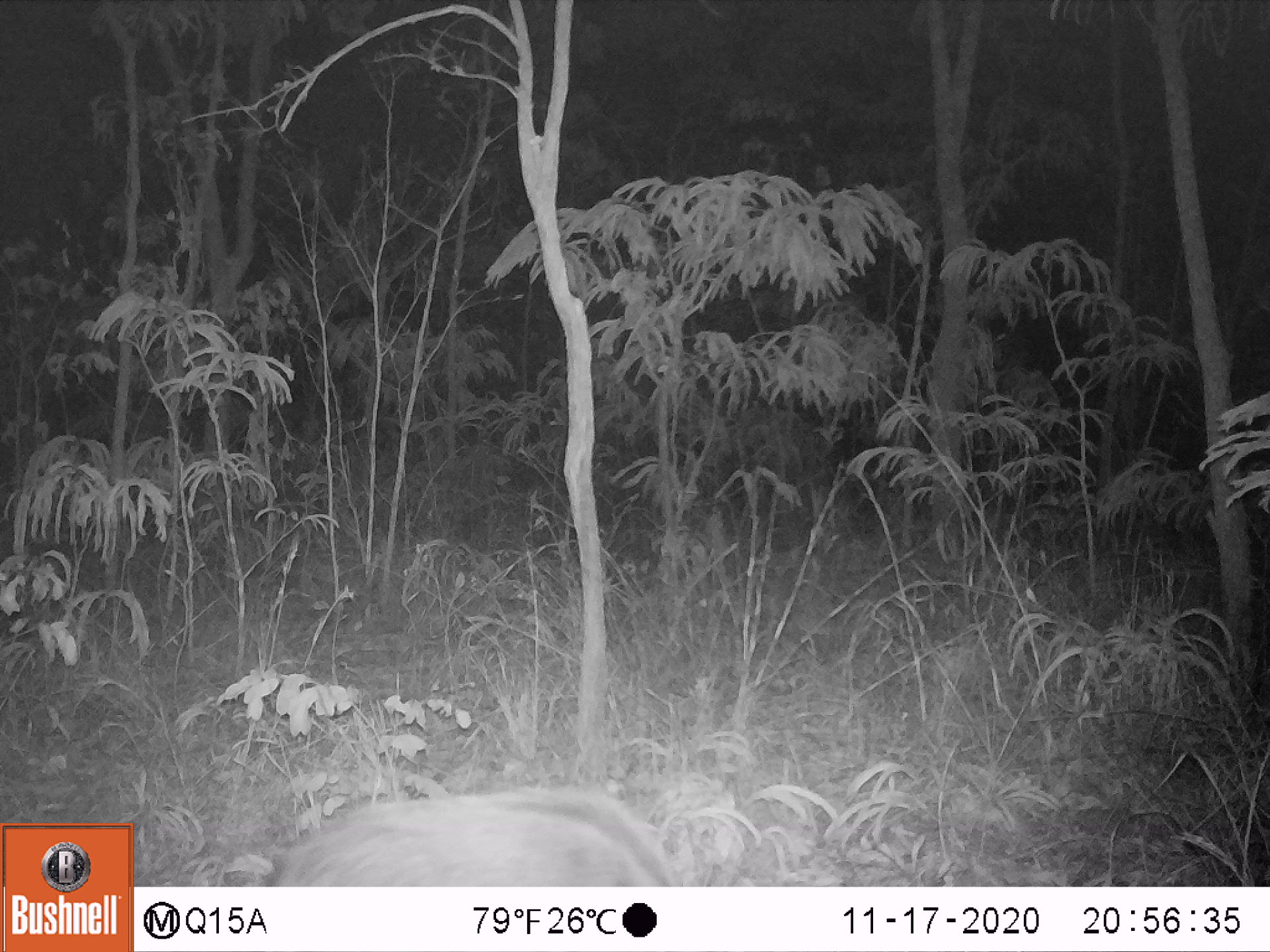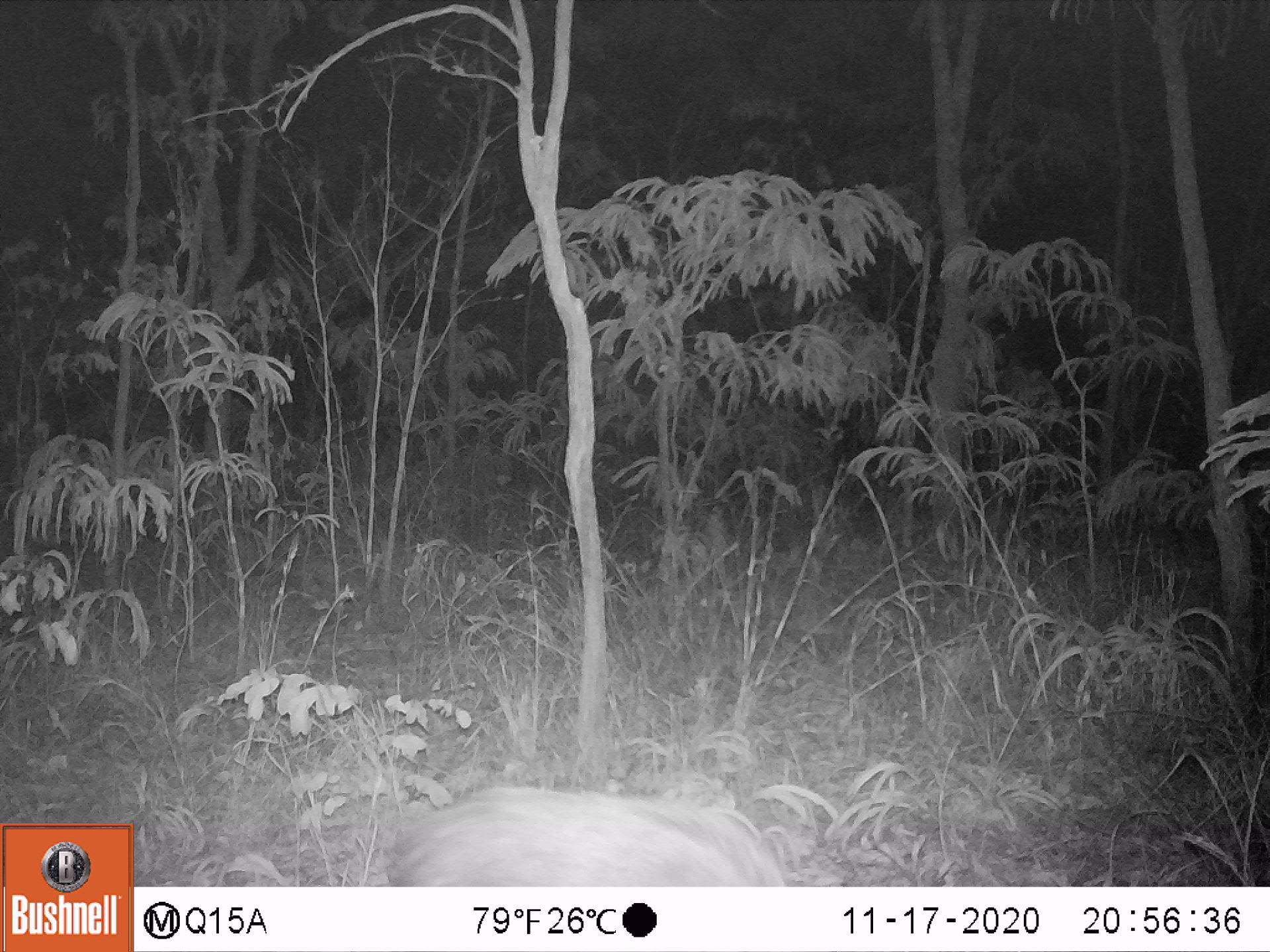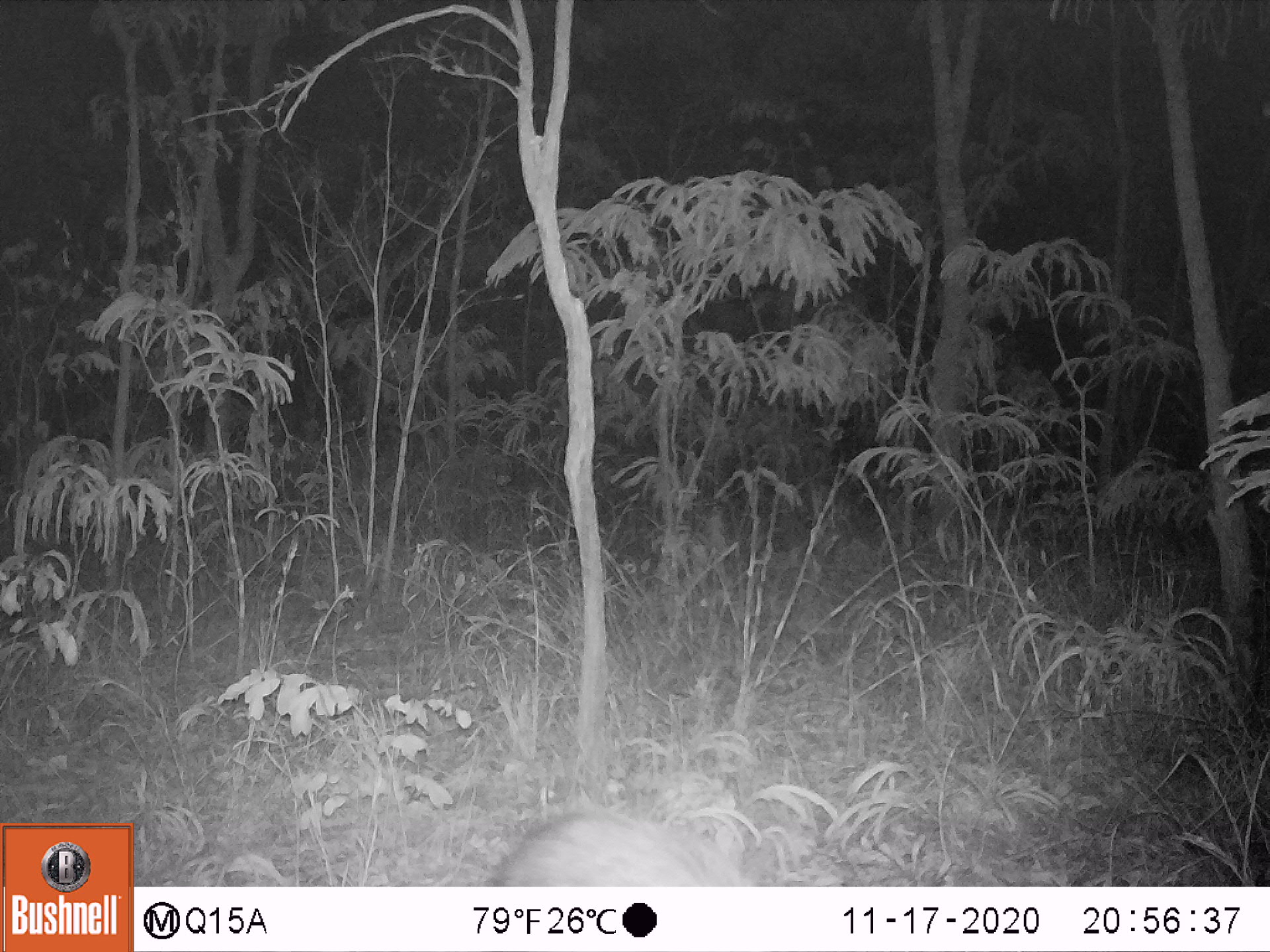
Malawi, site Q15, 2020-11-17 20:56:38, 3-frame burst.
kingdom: Animalia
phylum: Chordata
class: Mammalia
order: Artiodactyla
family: Suidae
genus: Potamochoerus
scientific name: Potamochoerus larvatus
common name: bushpig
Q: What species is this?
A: Bushpig (Potamochoerus larvatus).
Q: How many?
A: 1.